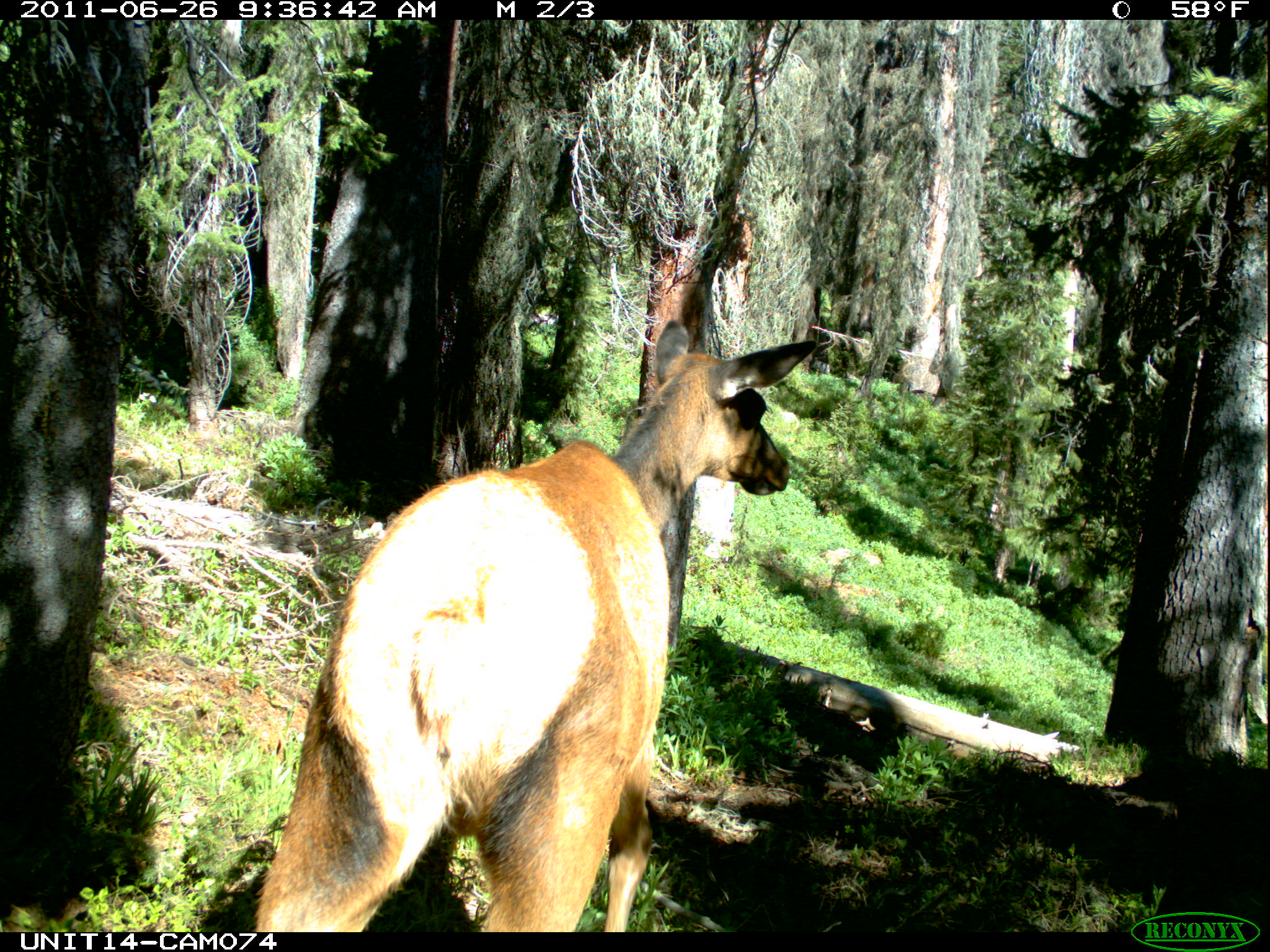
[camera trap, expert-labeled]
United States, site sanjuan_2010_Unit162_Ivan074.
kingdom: Animalia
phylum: Chordata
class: Mammalia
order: Artiodactyla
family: Cervidae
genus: Cervus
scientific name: Cervus elaphus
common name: red deer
Cervus elaphus (red deer).